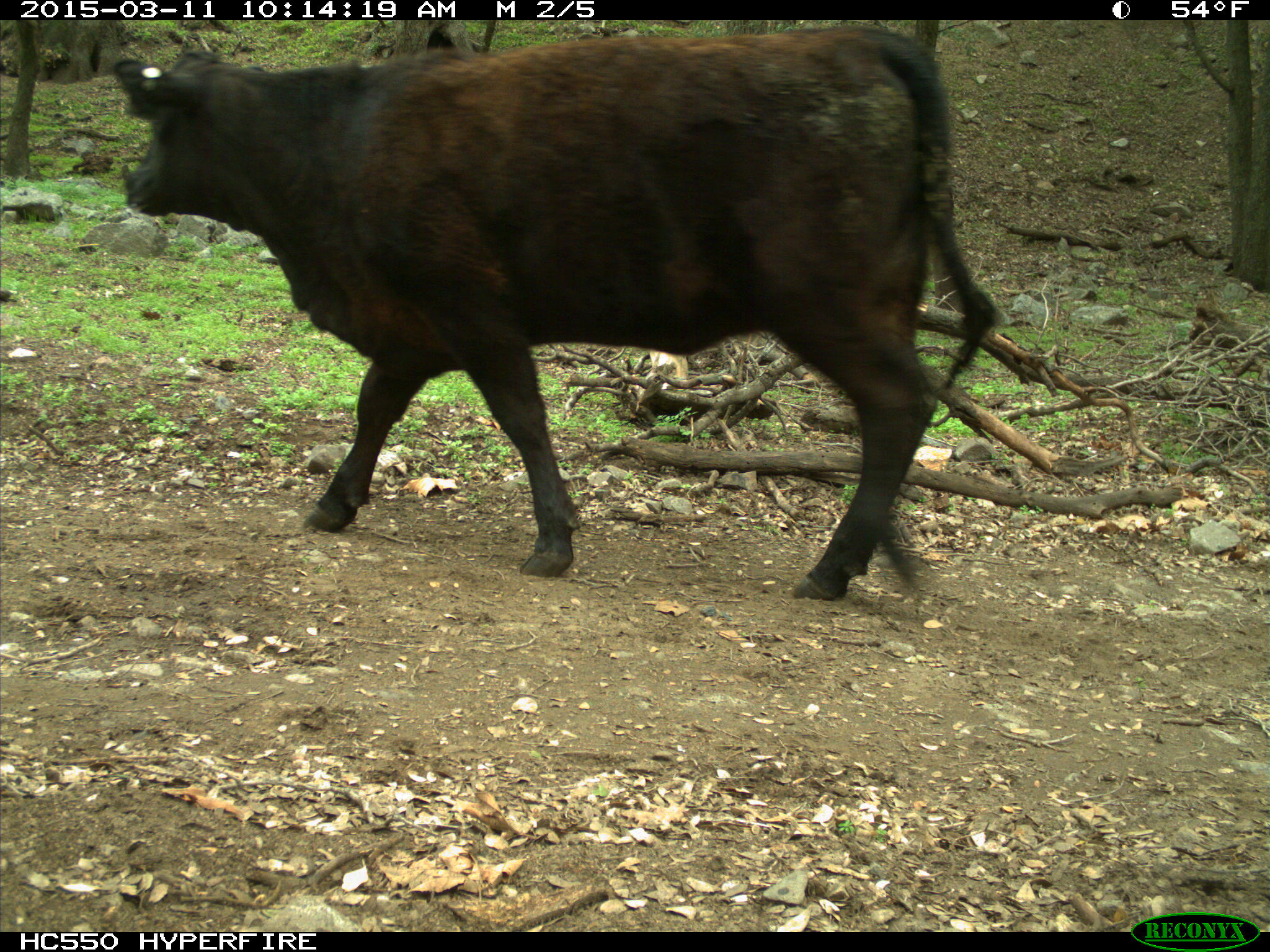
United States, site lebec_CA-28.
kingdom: Animalia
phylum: Chordata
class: Mammalia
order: Artiodactyla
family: Bovidae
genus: Bos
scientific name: Bos taurus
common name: domestic cow